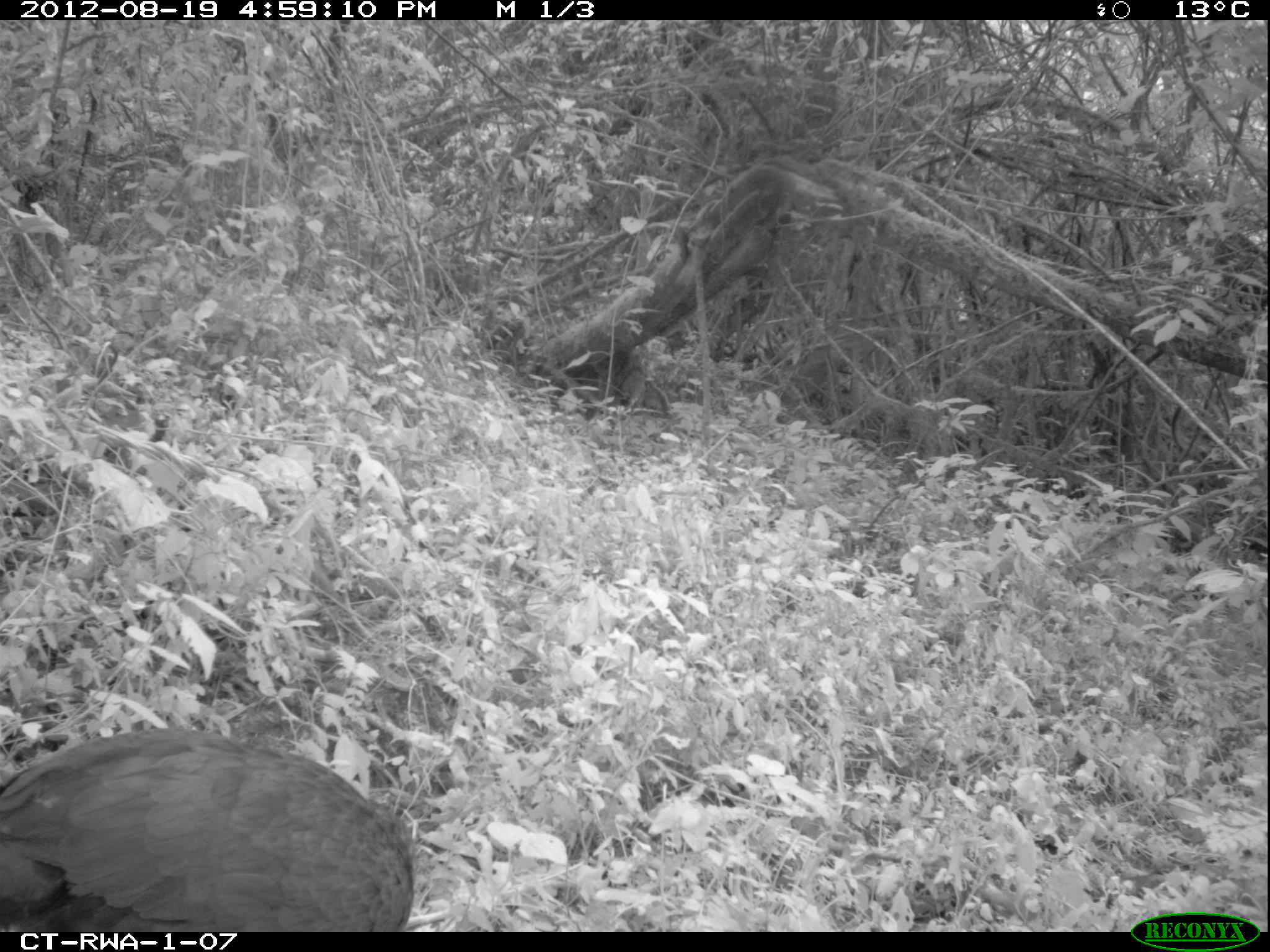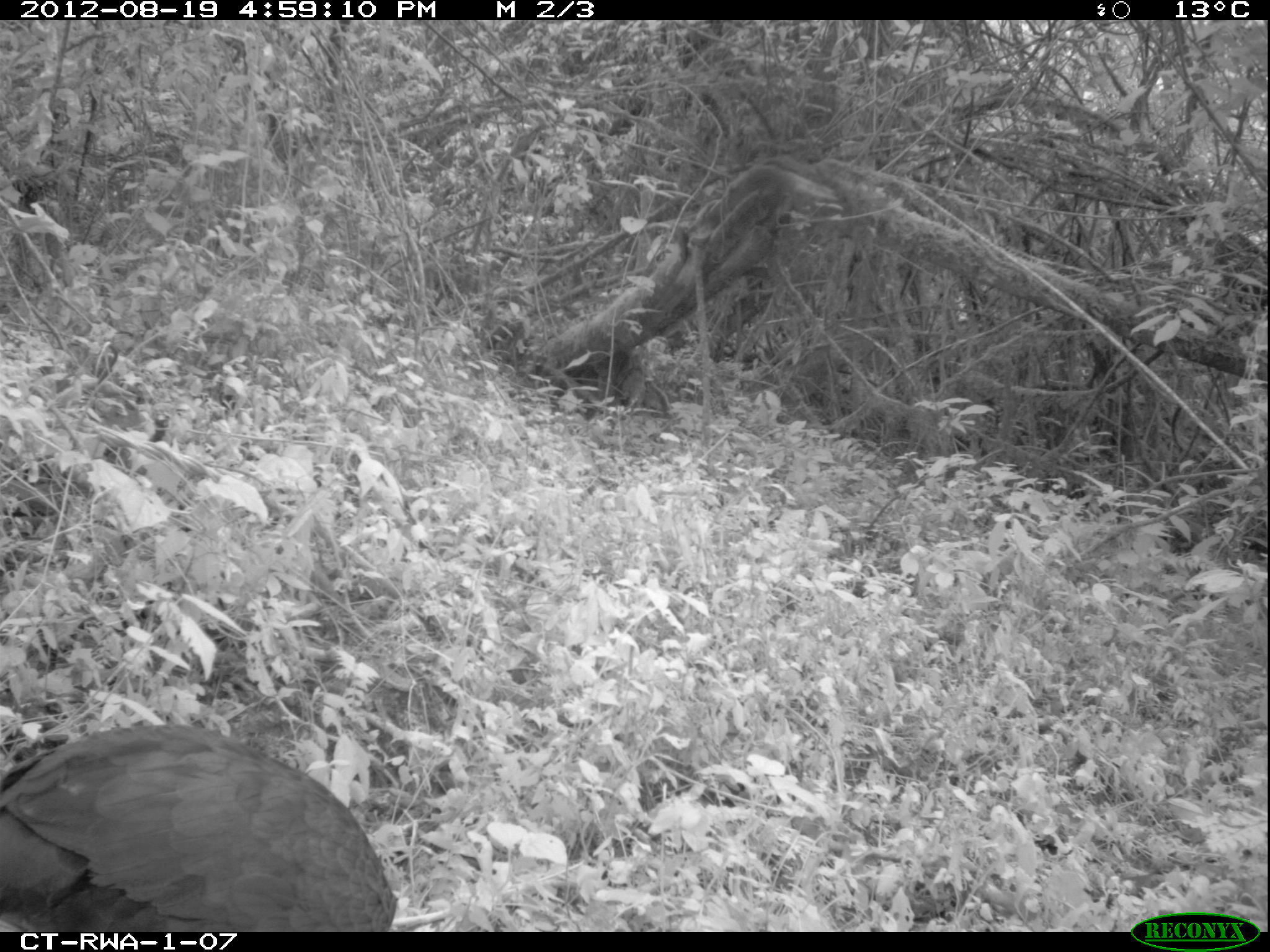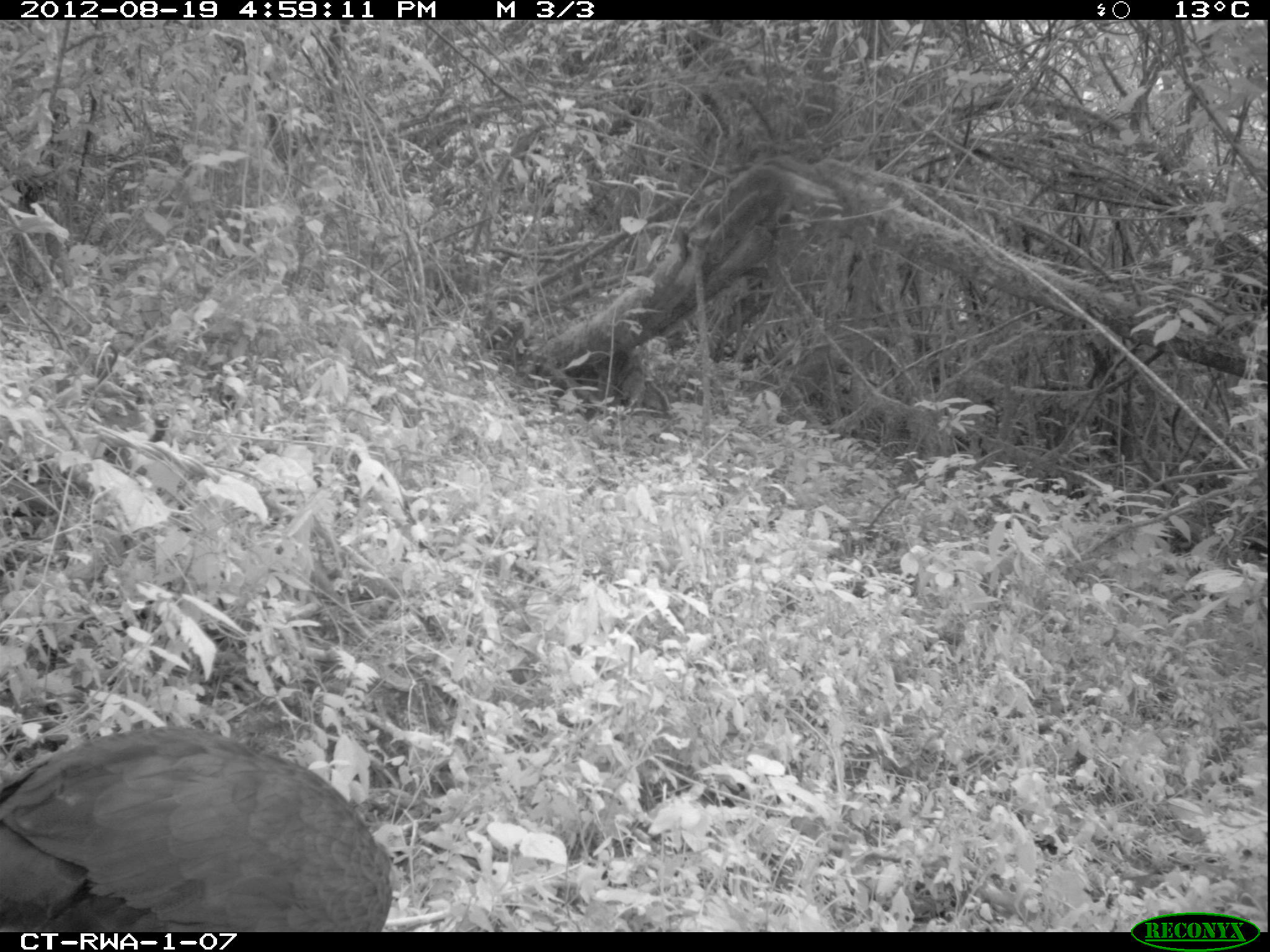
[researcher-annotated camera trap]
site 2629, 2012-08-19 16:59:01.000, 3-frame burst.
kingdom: Animalia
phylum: Chordata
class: Aves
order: Galliformes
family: Phasianidae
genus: Pternistis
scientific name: Pternistis nobilis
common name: handsome francolin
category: francolinus nobilis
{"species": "francolinus nobilis (handsome francolin) (Pternistis nobilis)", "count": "1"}